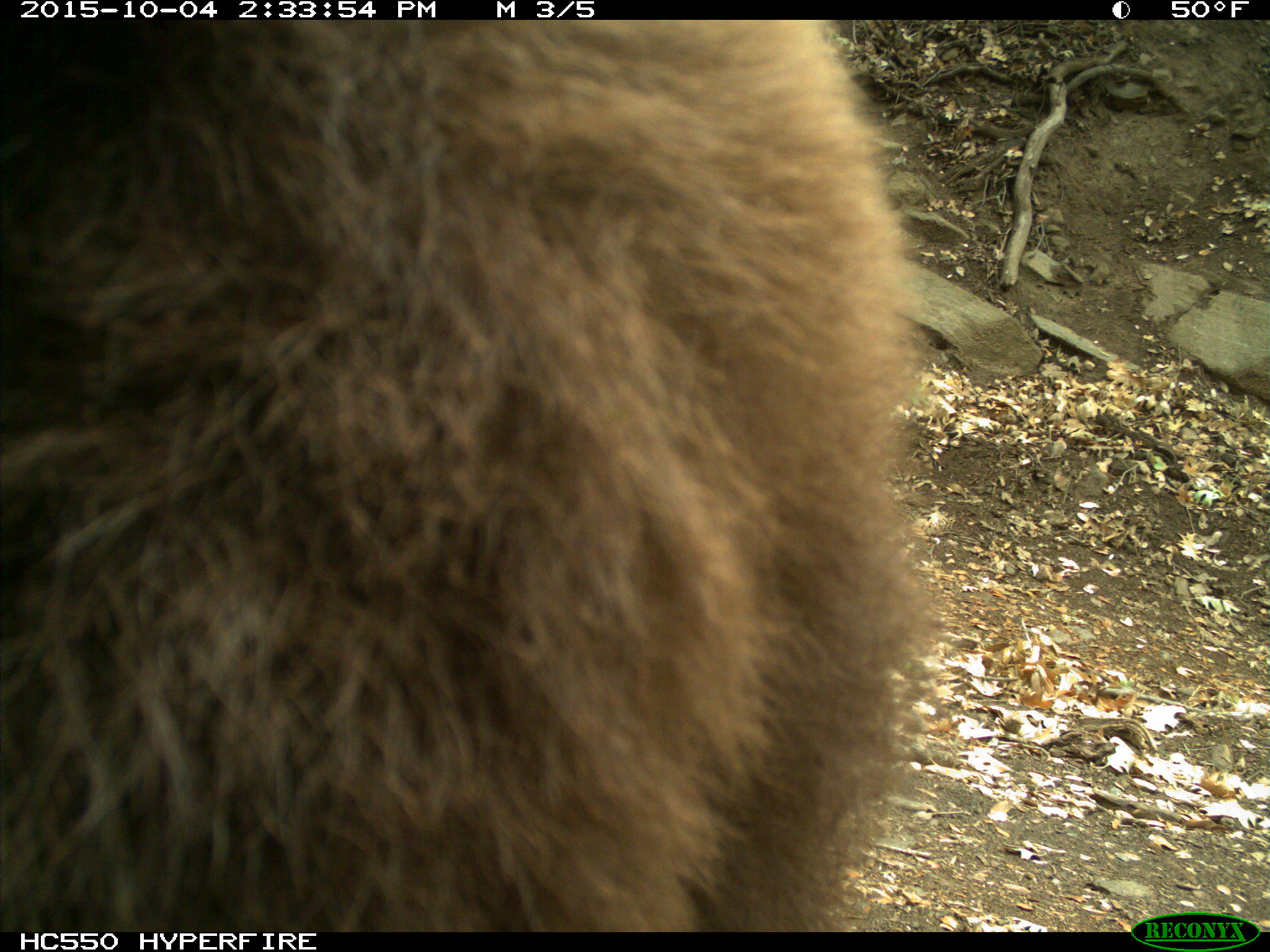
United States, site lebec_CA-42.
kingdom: Animalia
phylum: Chordata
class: Mammalia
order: Carnivora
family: Ursidae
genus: Ursus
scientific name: Ursus americanus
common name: american black bear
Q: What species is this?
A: Ursus americanus (american black bear).